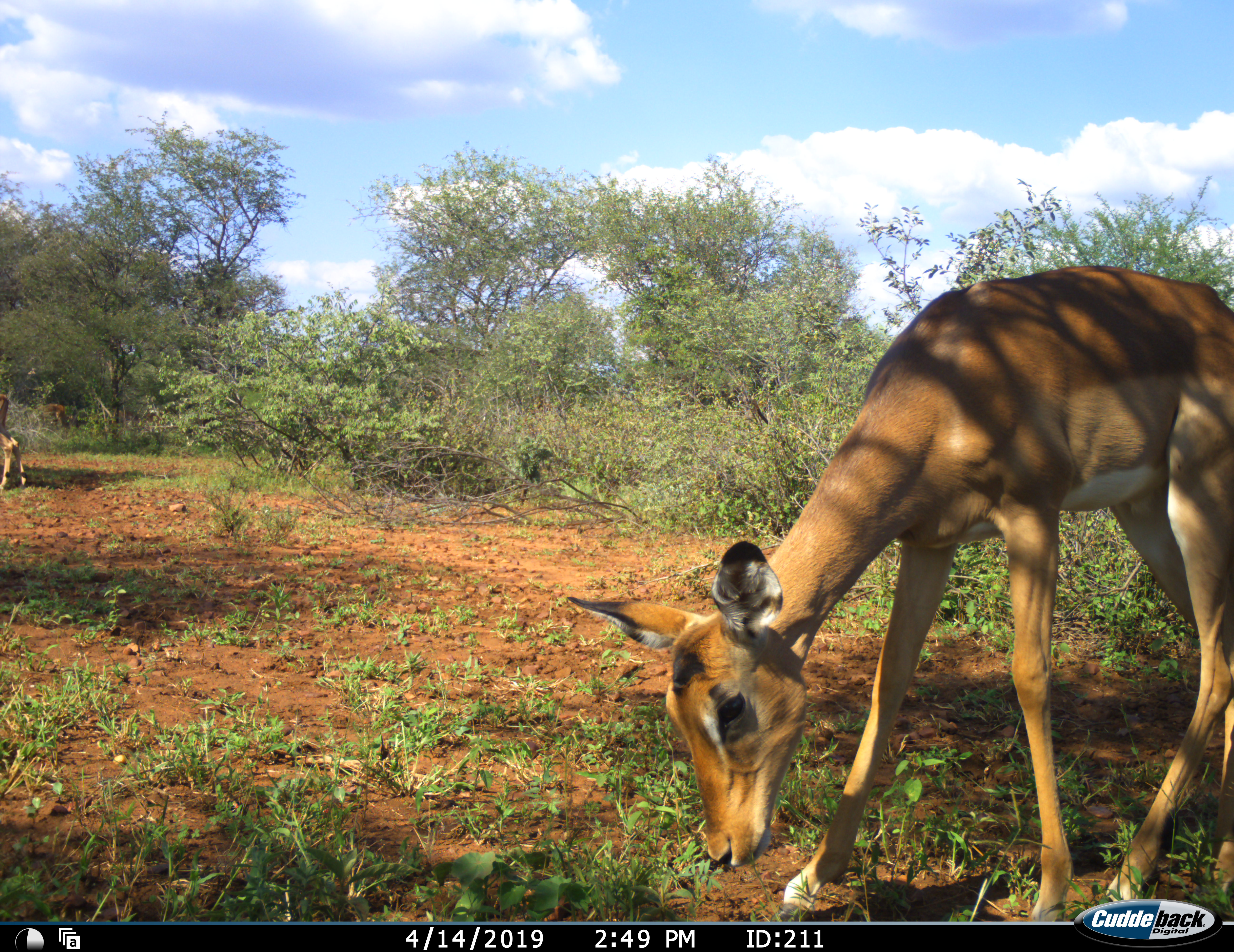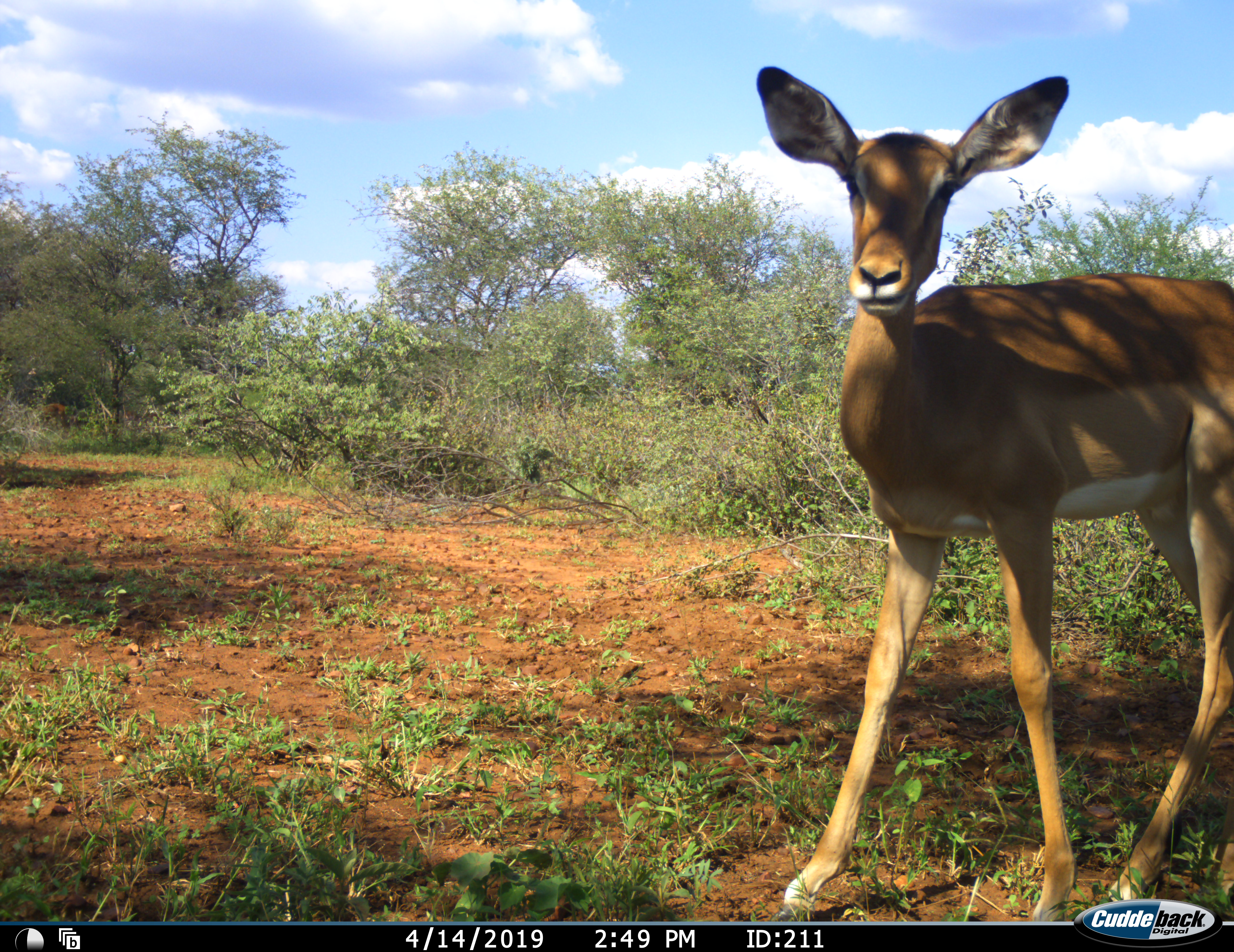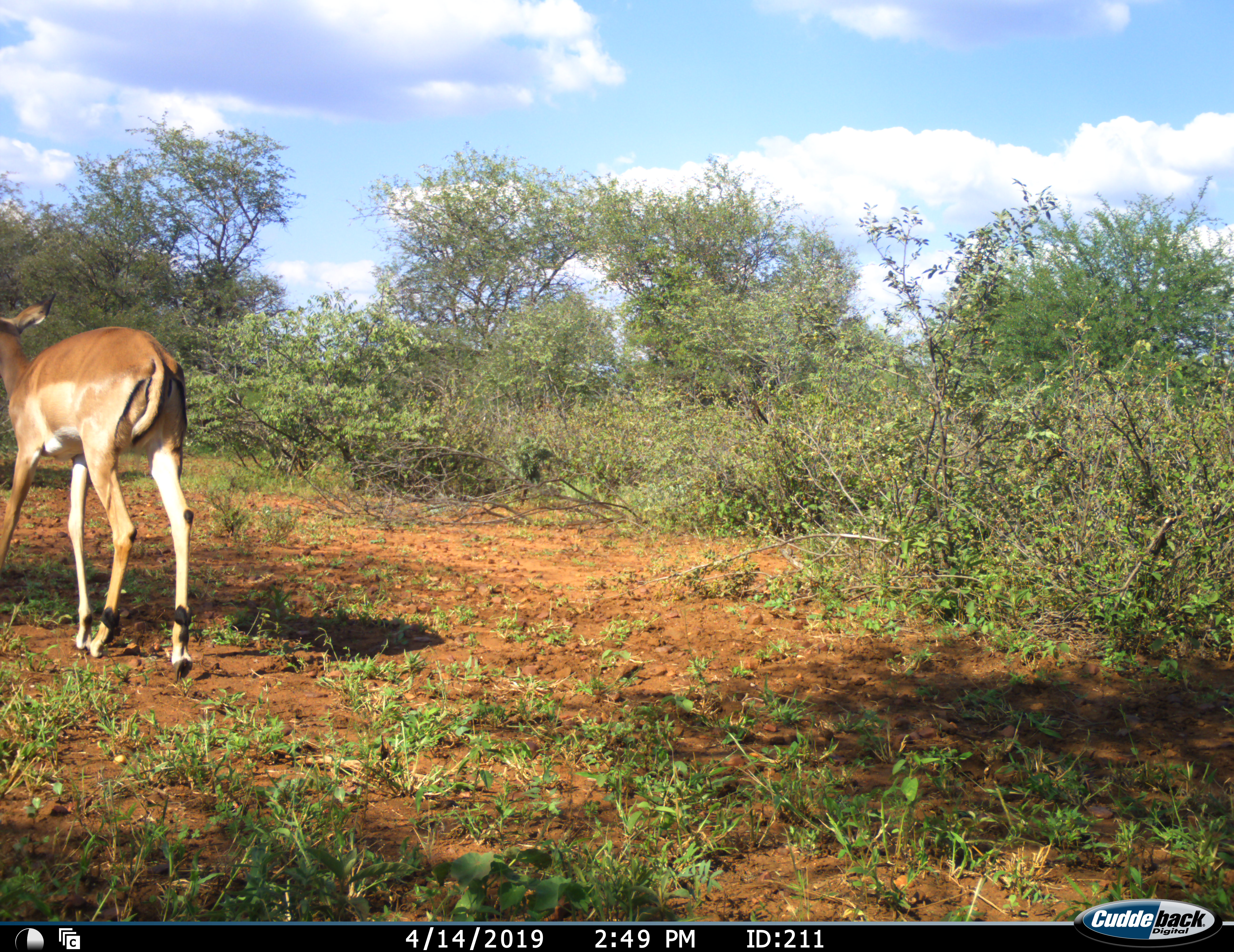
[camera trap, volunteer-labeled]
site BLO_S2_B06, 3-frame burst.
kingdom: Animalia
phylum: Chordata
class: Mammalia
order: Artiodactyla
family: Bovidae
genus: Aepyceros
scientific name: Aepyceros melampus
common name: impala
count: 2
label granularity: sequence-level